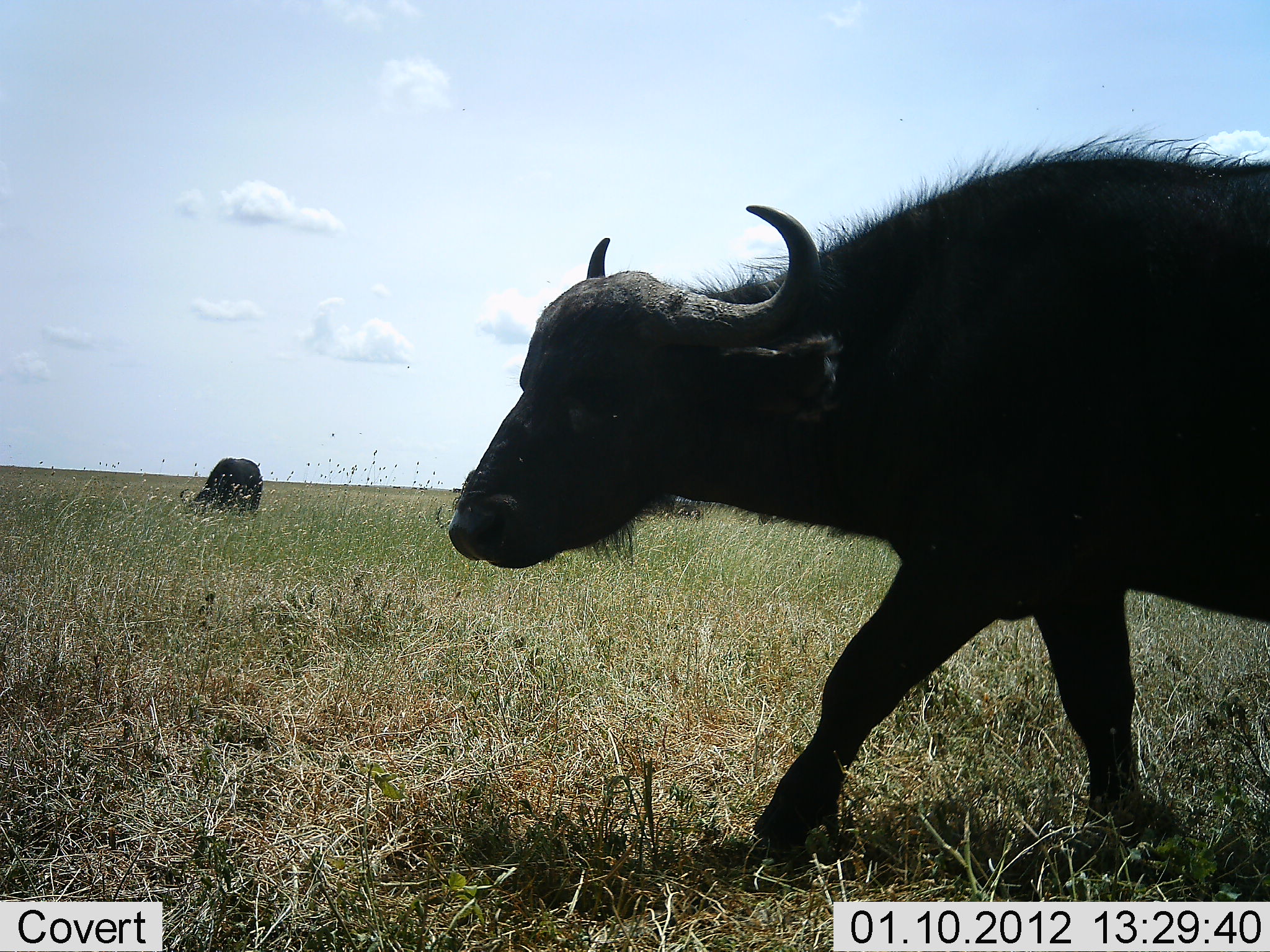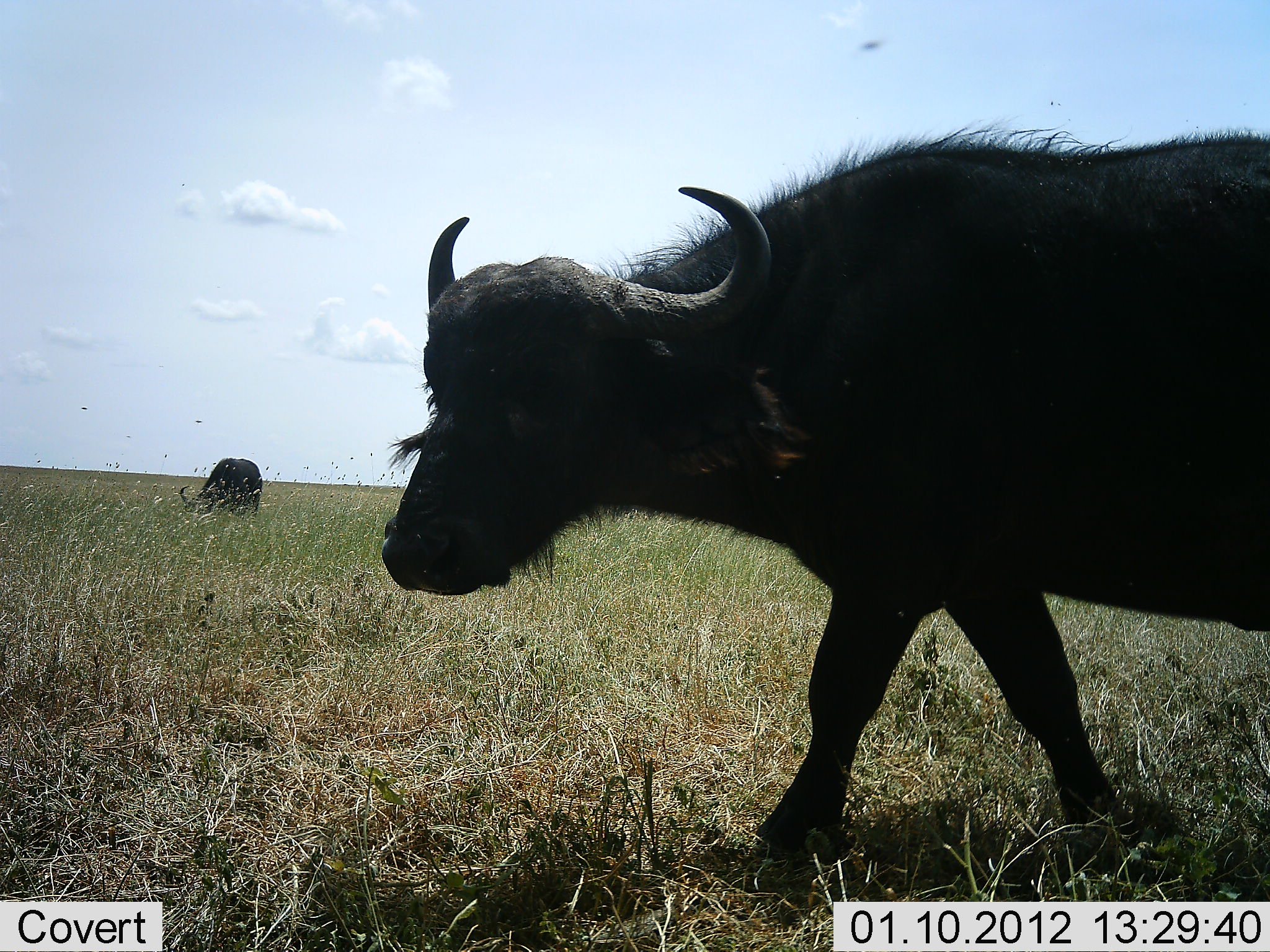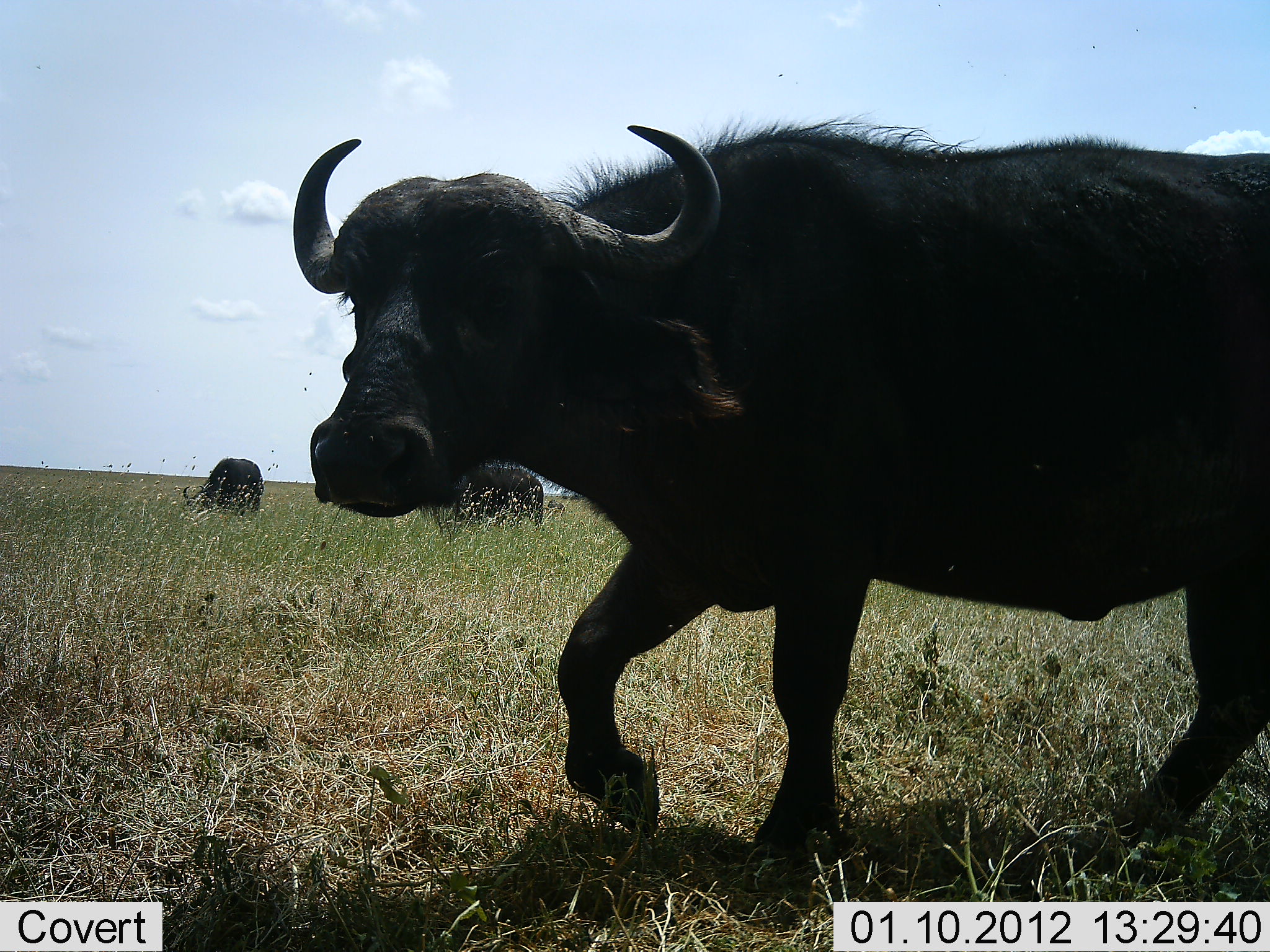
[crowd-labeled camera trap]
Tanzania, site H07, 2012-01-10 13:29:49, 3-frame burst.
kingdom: Animalia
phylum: Chordata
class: Mammalia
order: Artiodactyla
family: Bovidae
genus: Syncerus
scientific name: Syncerus caffer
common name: cape buffalo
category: buffalo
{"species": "buffalo (cape buffalo) (Syncerus caffer)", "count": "2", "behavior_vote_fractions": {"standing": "38%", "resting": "0%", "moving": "77%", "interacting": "0%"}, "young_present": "0%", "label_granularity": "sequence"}